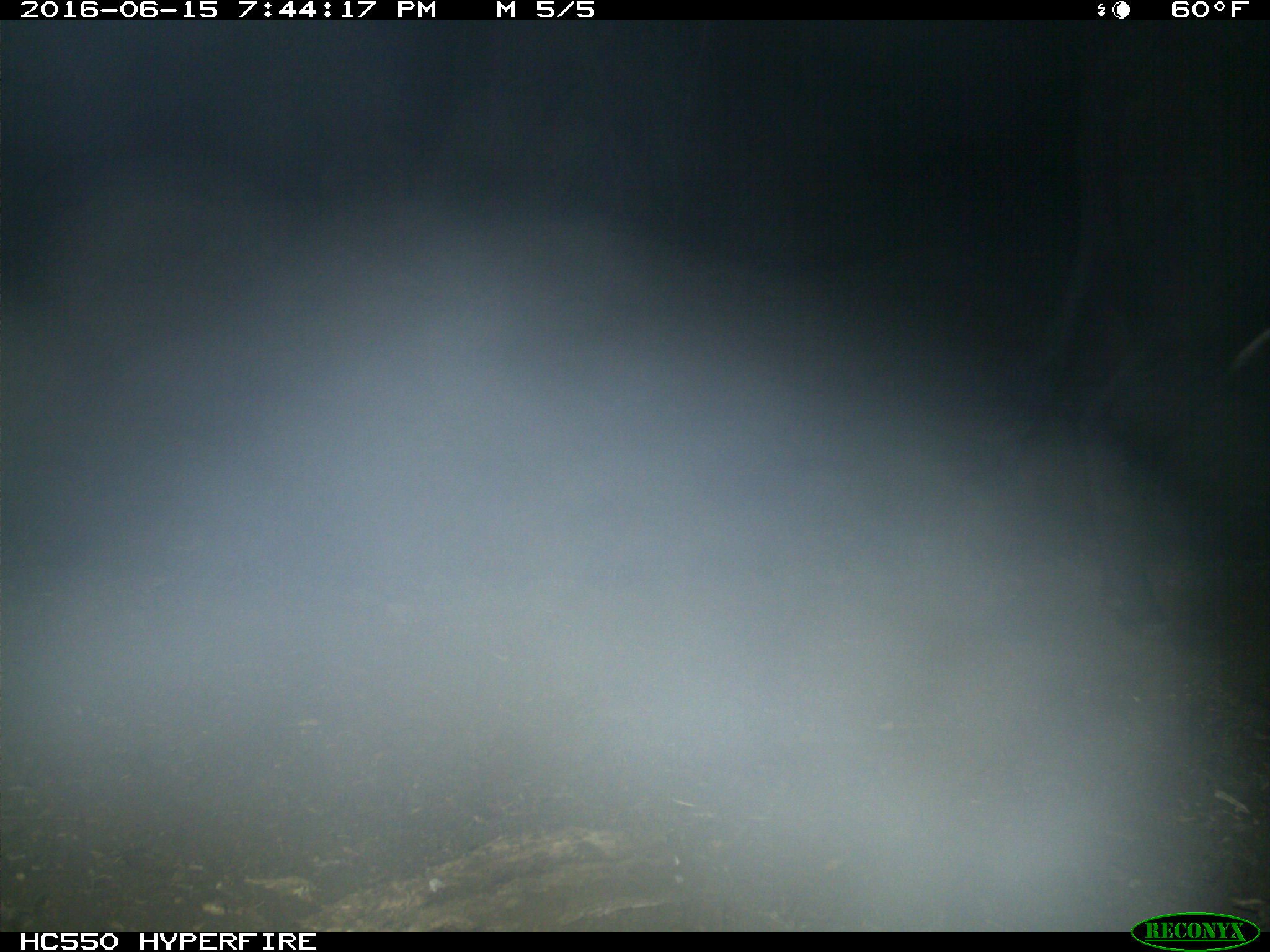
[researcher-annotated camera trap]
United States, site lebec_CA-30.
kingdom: Animalia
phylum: Chordata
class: Mammalia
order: Artiodactyla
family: Bovidae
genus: Bos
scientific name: Bos taurus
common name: domestic cow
Bos taurus (domestic cow).